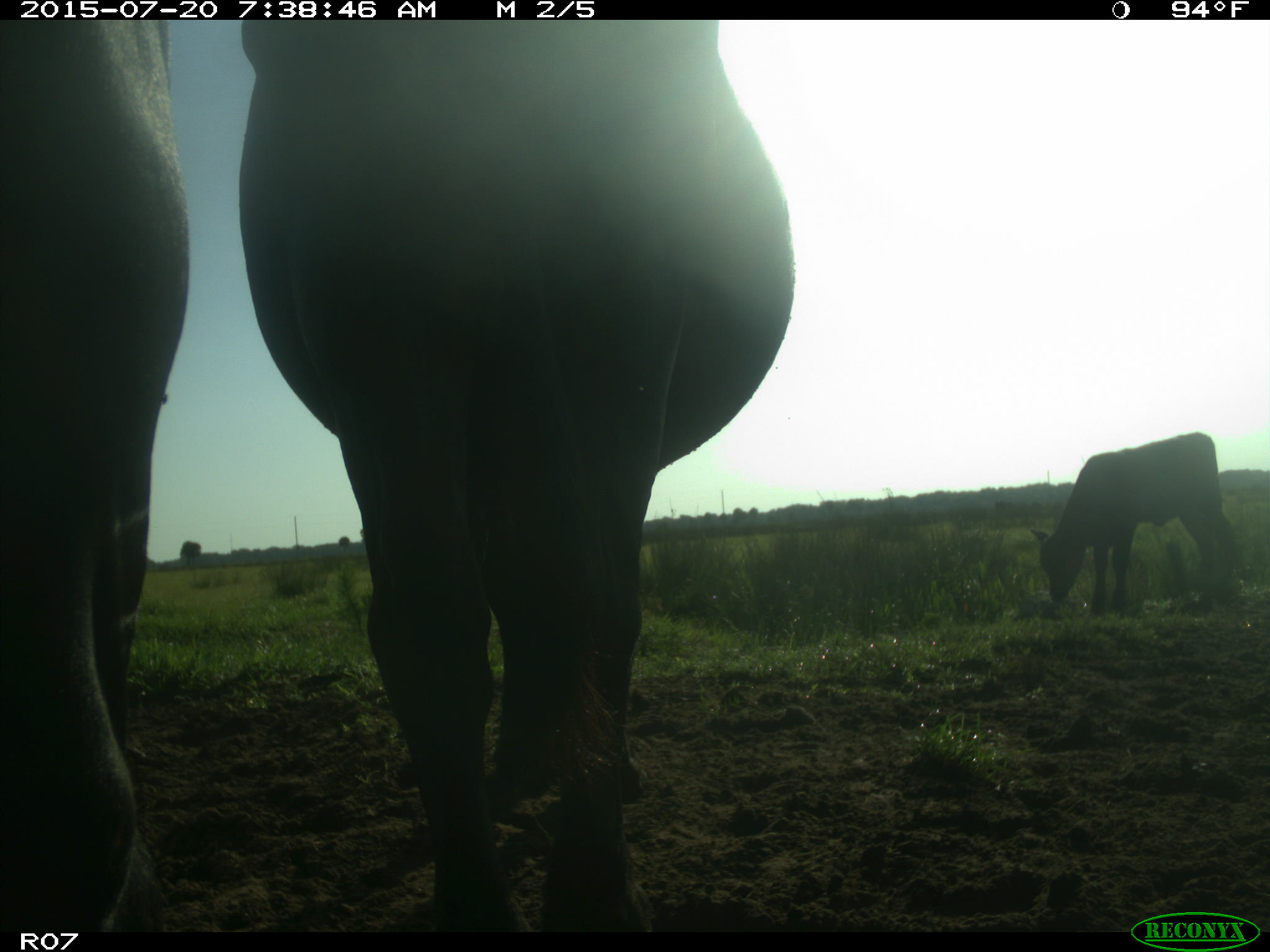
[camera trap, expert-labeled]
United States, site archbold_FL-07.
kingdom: Animalia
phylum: Chordata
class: Mammalia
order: Artiodactyla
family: Bovidae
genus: Bos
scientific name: Bos taurus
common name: domestic cow